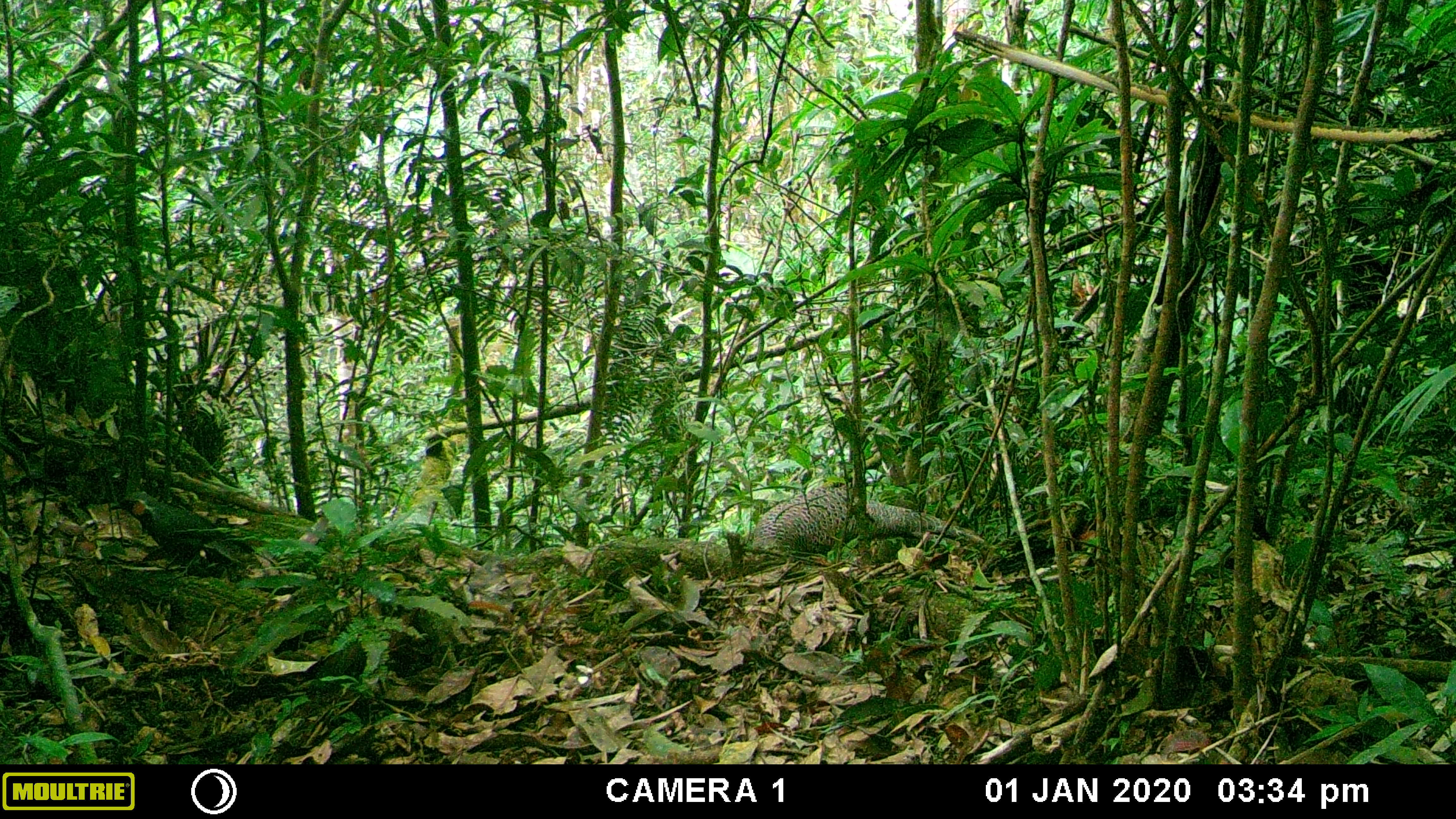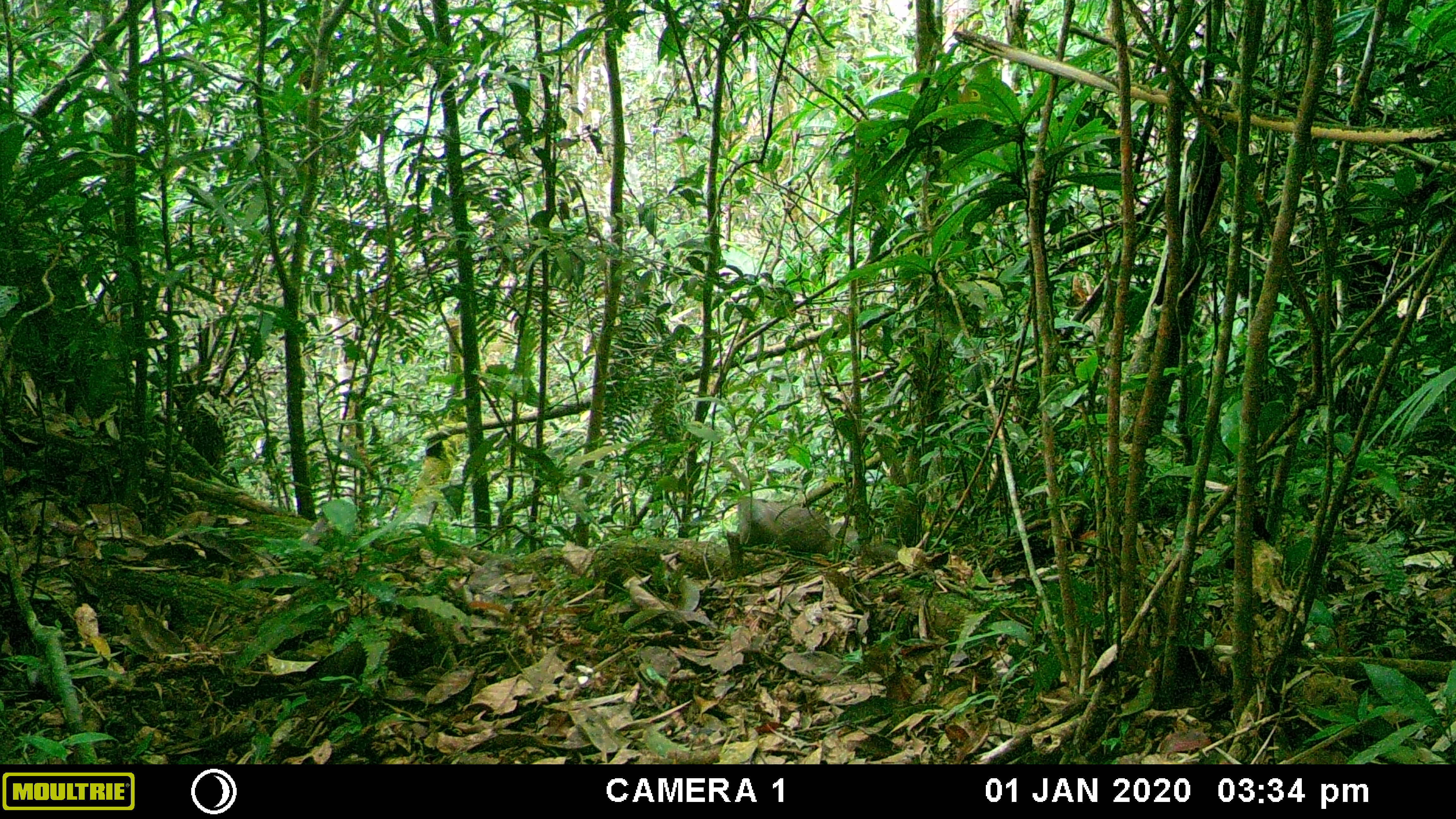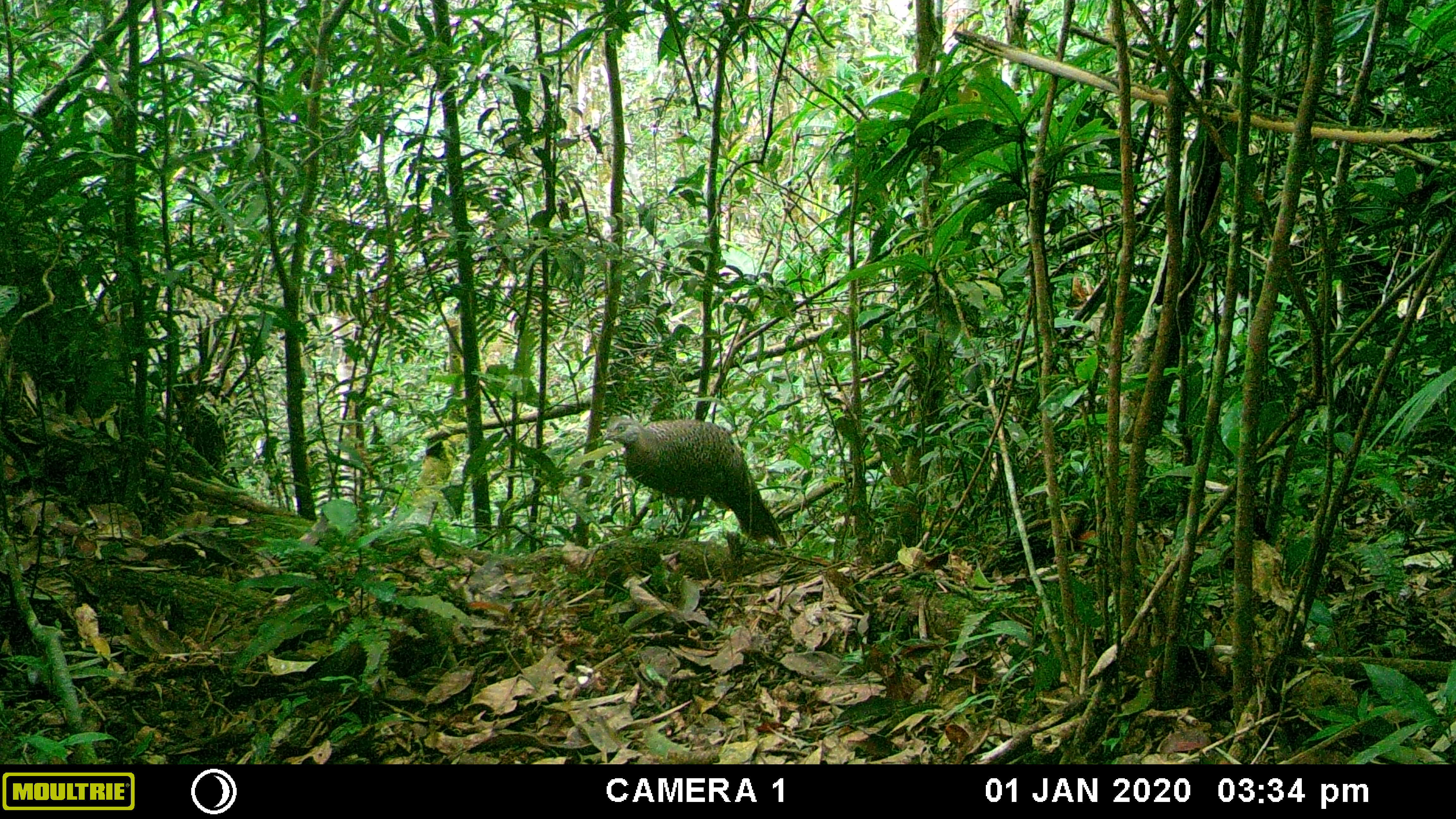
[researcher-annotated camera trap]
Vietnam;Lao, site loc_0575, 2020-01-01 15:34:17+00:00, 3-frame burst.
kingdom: Animalia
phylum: Chordata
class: Aves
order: Galliformes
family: Phasianidae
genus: Polyplectron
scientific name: Polyplectron bicalcaratum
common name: gray peacock-pheasant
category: grey peacock pheasant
Grey peacock pheasant (gray peacock-pheasant) (Polyplectron bicalcaratum). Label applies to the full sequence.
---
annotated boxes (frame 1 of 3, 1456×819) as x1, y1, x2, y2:
grey peacock pheasant: 751, 484, 985, 556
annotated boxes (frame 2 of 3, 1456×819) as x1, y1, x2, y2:
grey peacock pheasant: 736, 495, 899, 560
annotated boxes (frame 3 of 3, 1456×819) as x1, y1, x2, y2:
grey peacock pheasant: 600, 415, 787, 547